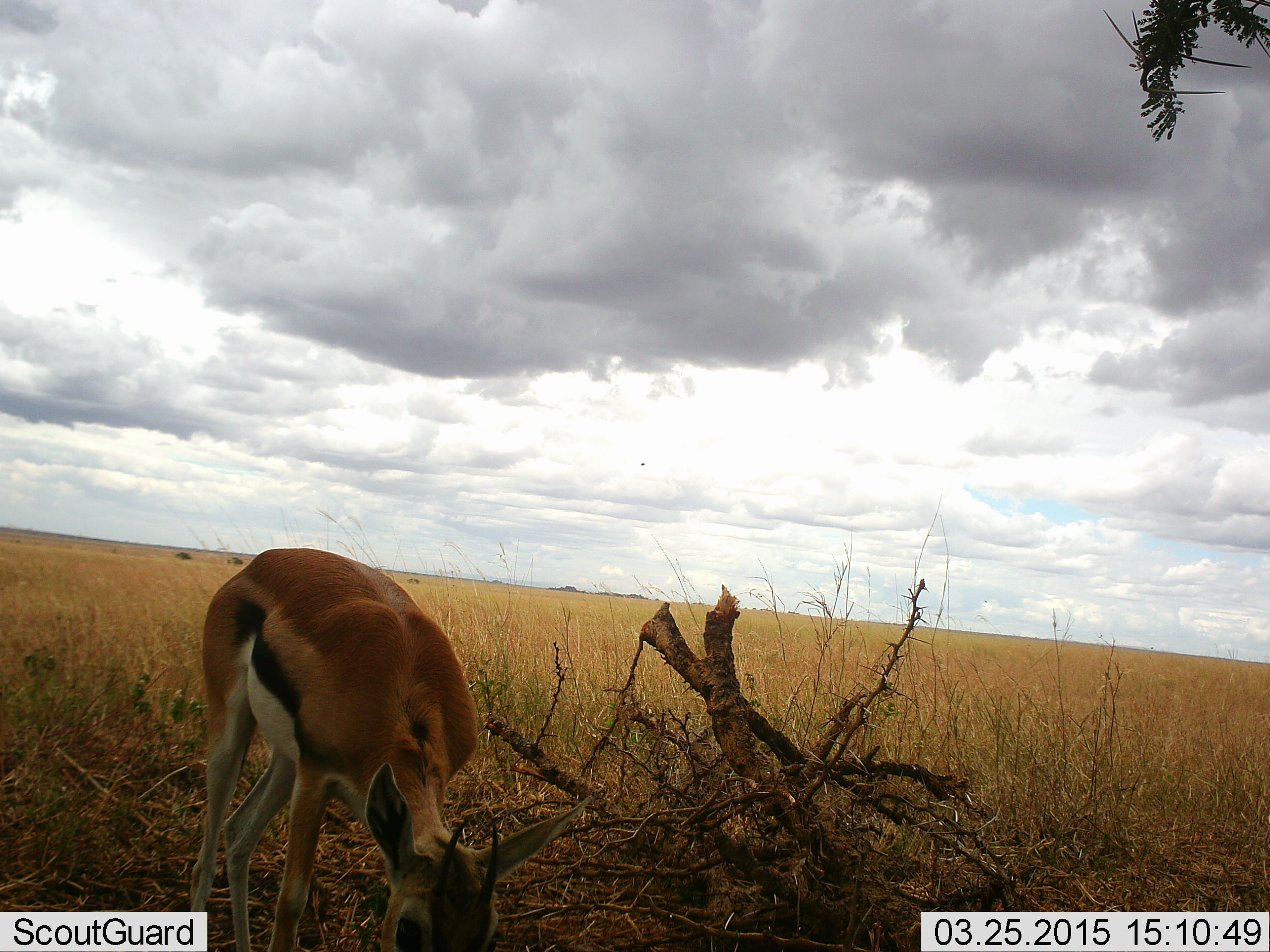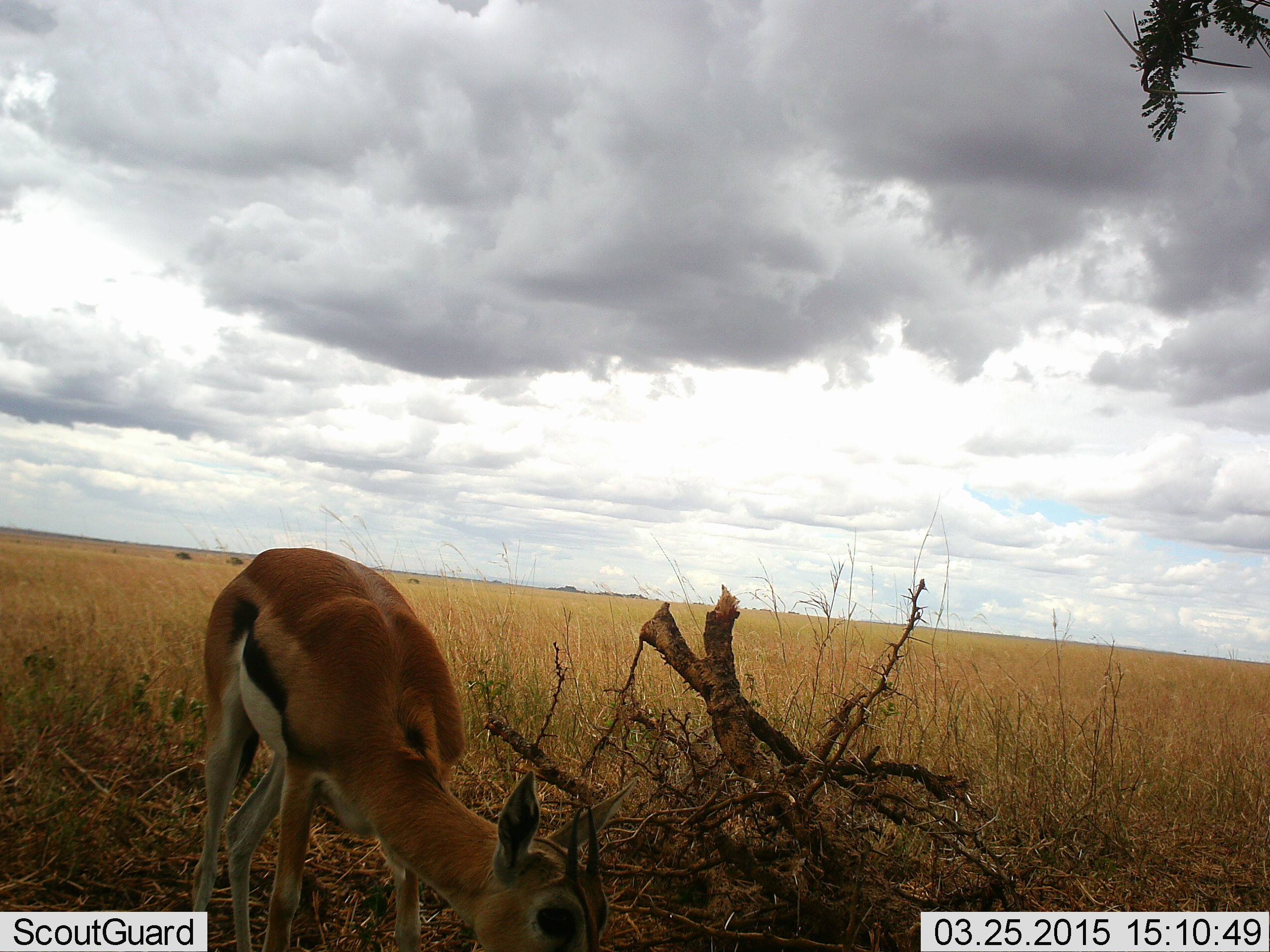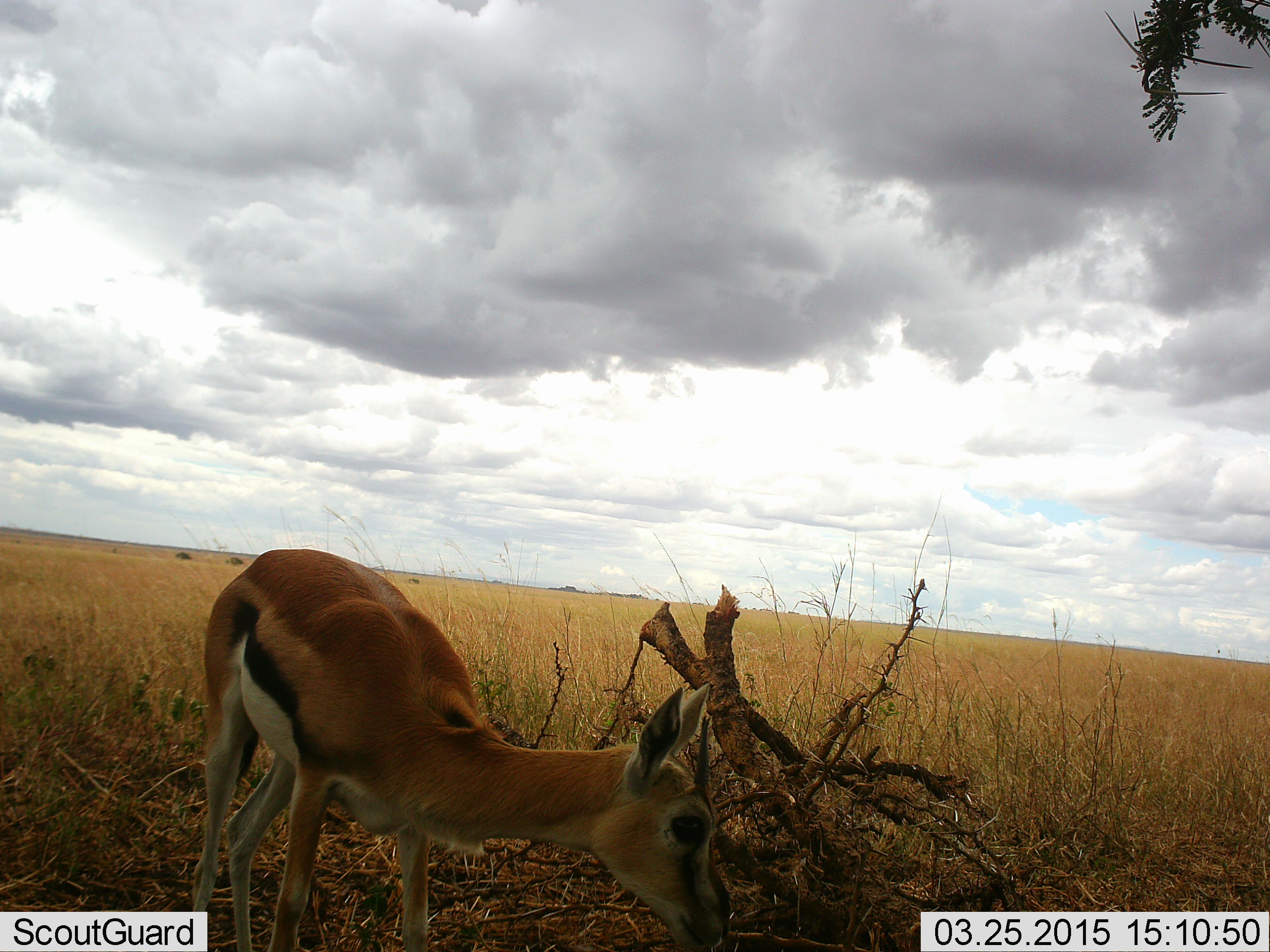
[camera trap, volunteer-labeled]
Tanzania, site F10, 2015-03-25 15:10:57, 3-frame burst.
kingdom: Animalia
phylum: Chordata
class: Mammalia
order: Artiodactyla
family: Bovidae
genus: Eudorcas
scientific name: Eudorcas thomsonii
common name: thomson's gazelle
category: gazellethomsons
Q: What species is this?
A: Gazellethomsons (thomson's gazelle) (Eudorcas thomsonii).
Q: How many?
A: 1.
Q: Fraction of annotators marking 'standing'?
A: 30%.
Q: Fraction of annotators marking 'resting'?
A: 0%.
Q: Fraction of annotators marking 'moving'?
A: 0%.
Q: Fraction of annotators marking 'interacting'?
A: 0%.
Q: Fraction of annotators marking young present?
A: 0%.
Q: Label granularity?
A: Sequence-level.